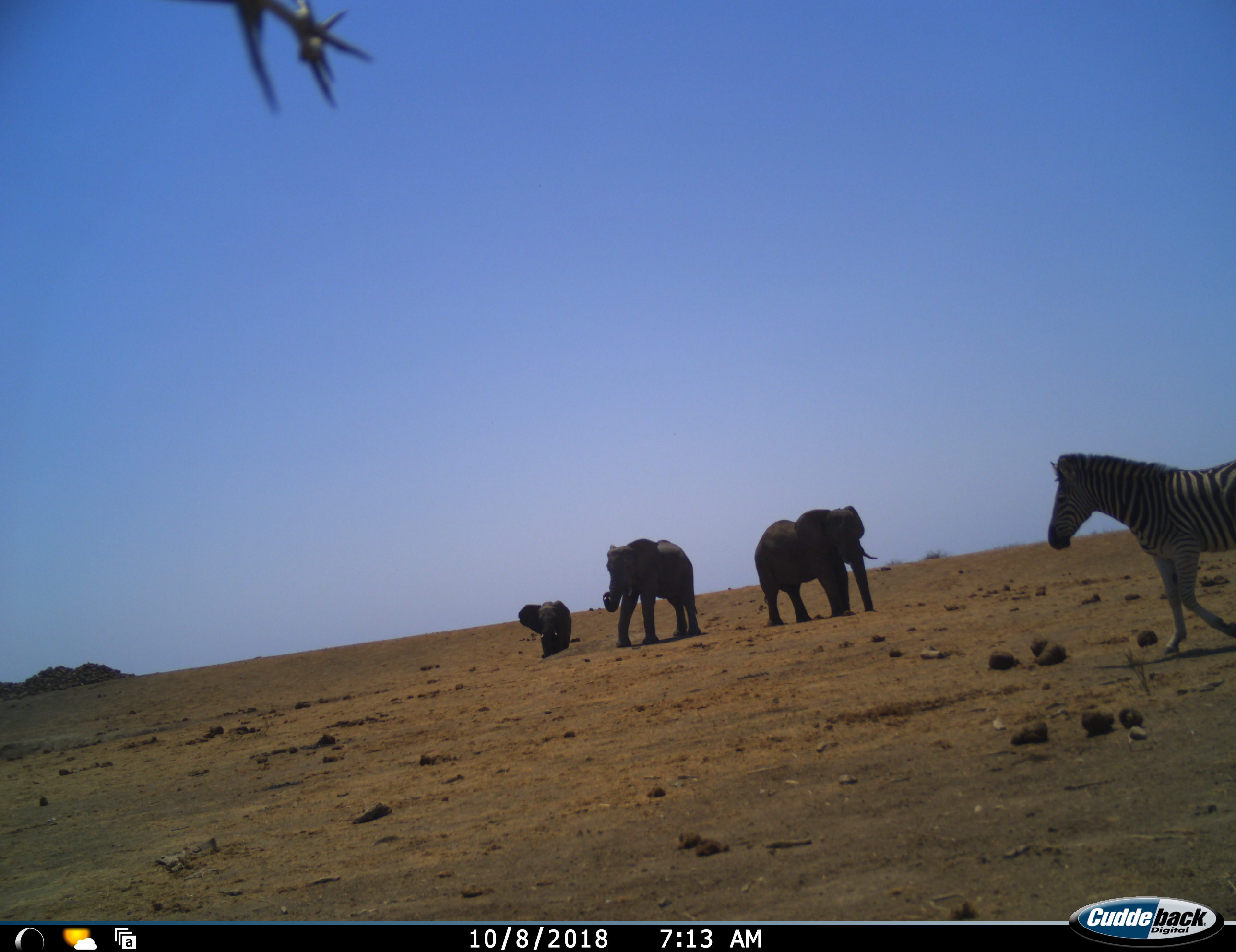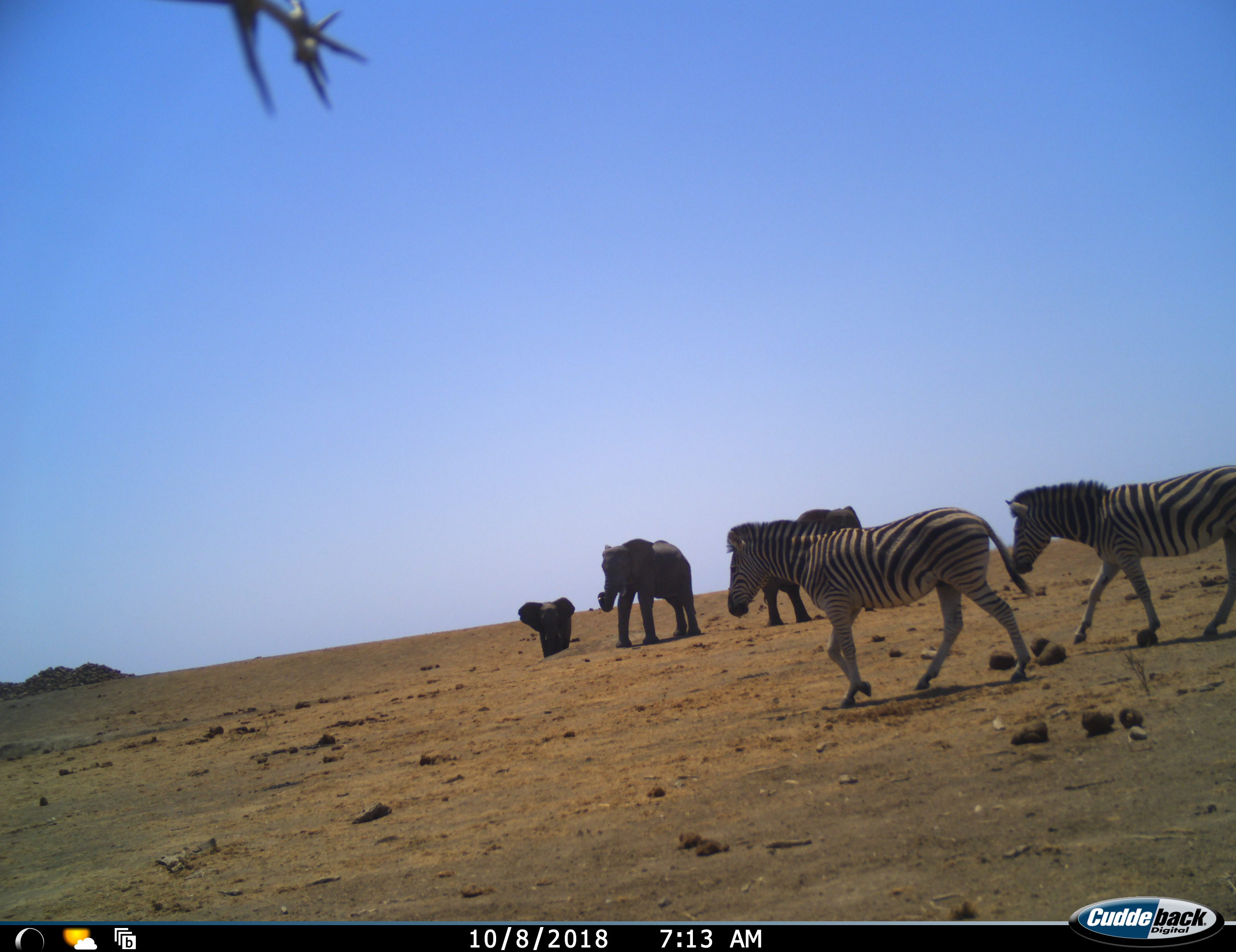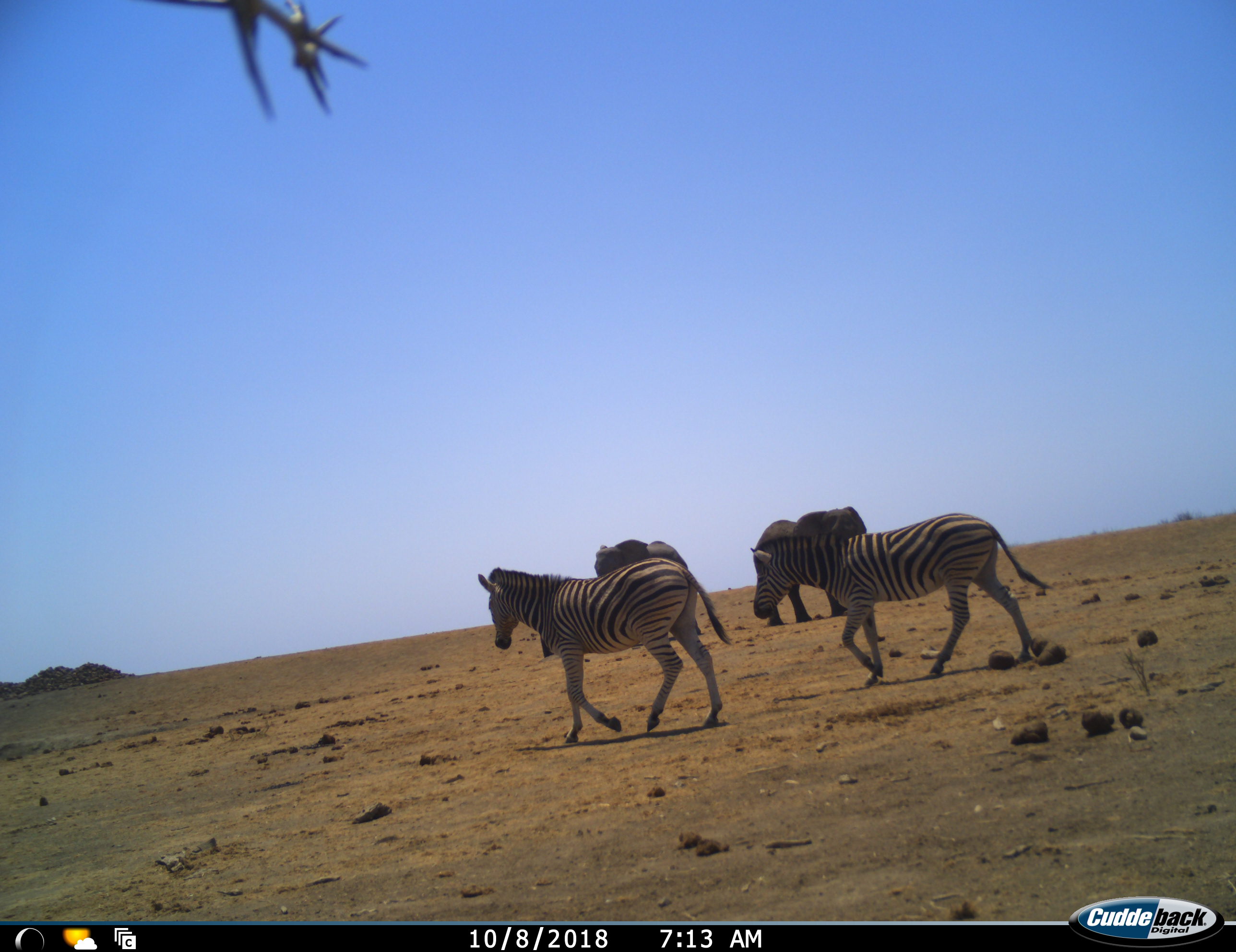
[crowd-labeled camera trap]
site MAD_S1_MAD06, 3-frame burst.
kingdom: Animalia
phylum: Chordata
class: Mammalia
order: Proboscidea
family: Elephantidae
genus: Loxodonta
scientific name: Loxodonta africana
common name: african bush elephant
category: elephant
Elephant (african bush elephant) (Loxodonta africana), count 3. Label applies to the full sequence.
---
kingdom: Animalia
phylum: Chordata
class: Mammalia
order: Perissodactyla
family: Equidae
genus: Equus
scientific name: Equus quagga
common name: plains zebra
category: zebraplains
Zebraplains (plains zebra) (Equus quagga), count 2. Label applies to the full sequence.